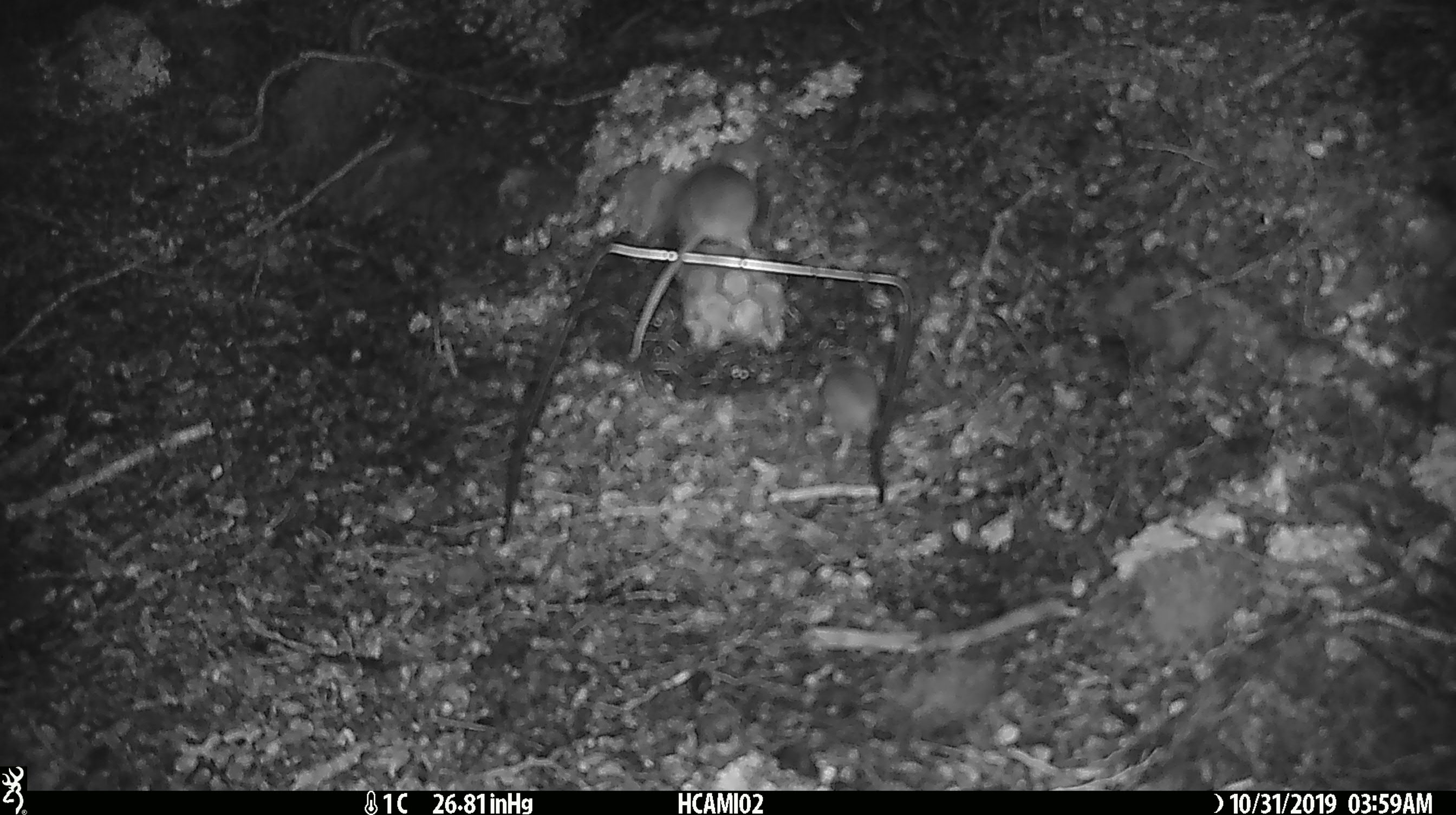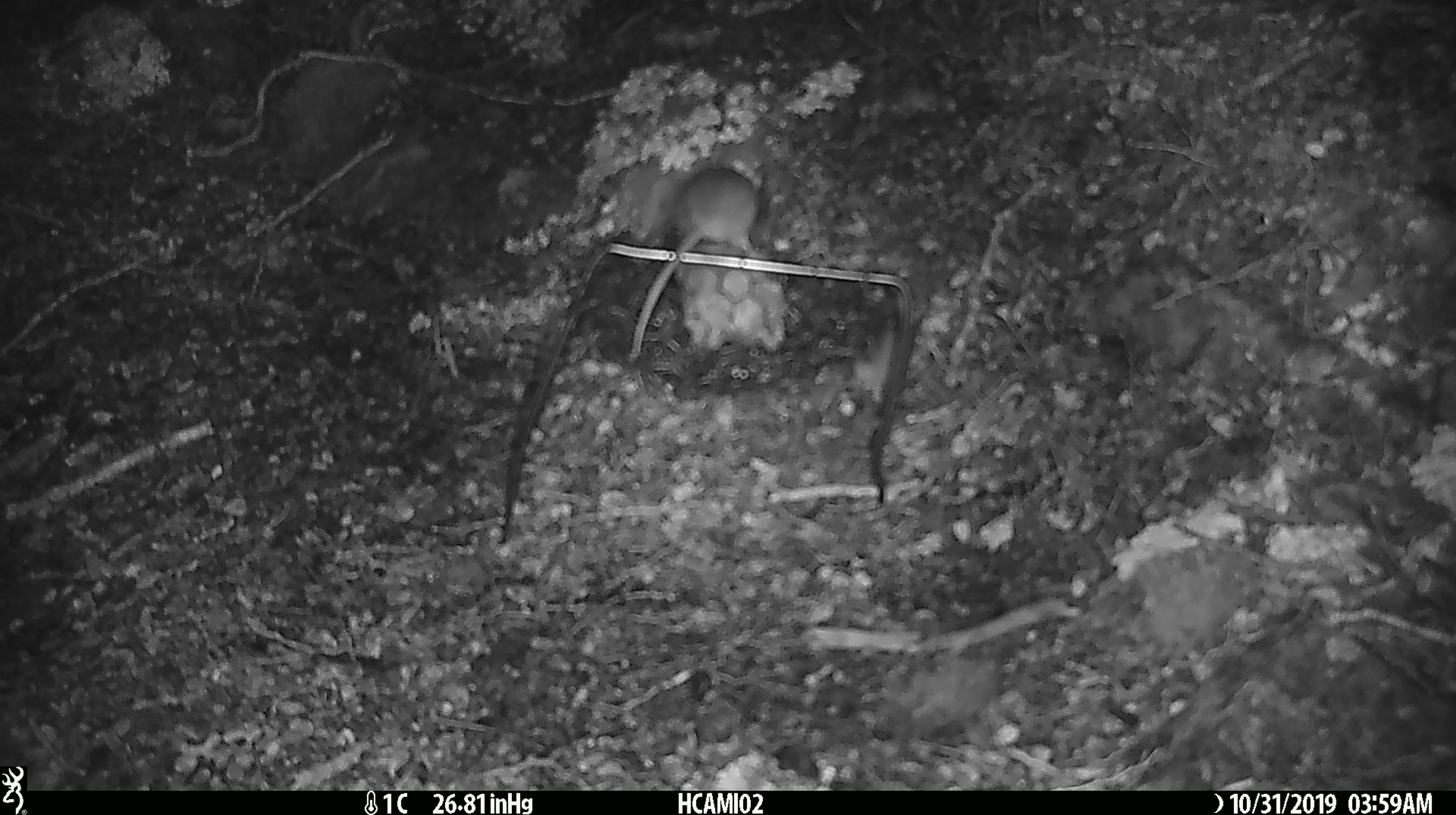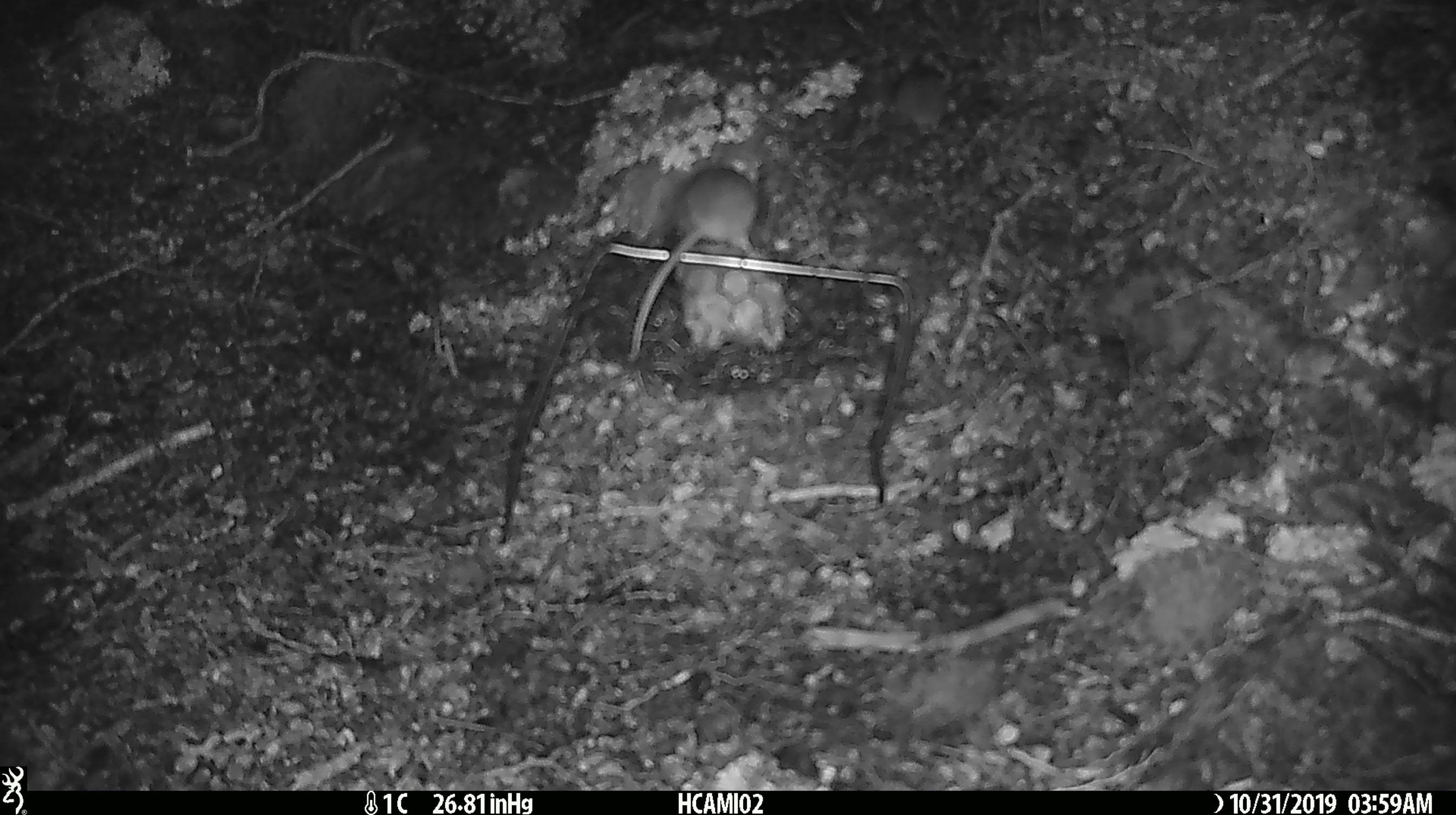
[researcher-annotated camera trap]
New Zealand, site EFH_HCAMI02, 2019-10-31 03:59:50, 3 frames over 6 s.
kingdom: Animalia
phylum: Chordata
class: Mammalia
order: Rodentia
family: Muridae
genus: Mus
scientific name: Mus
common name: mouse